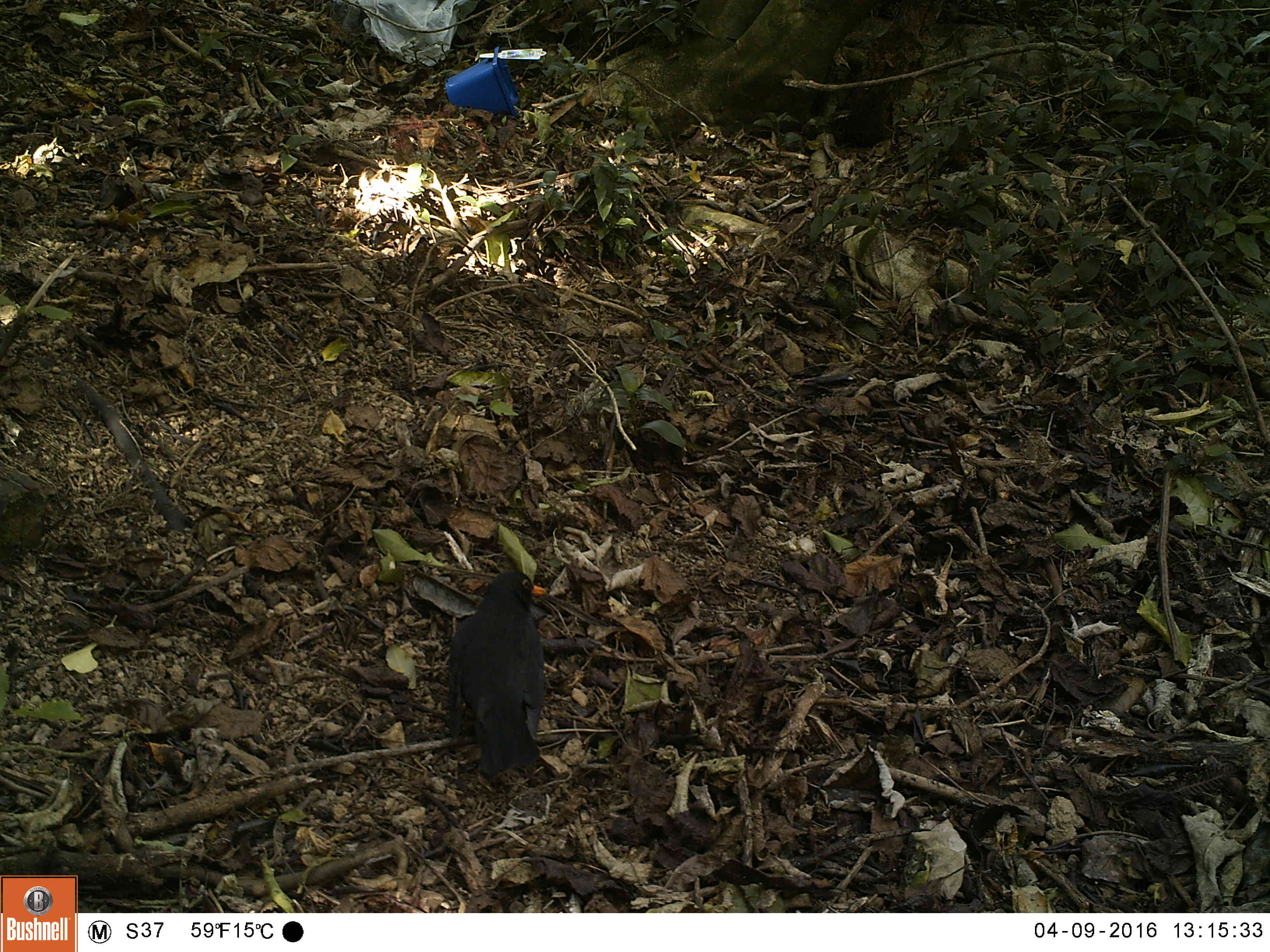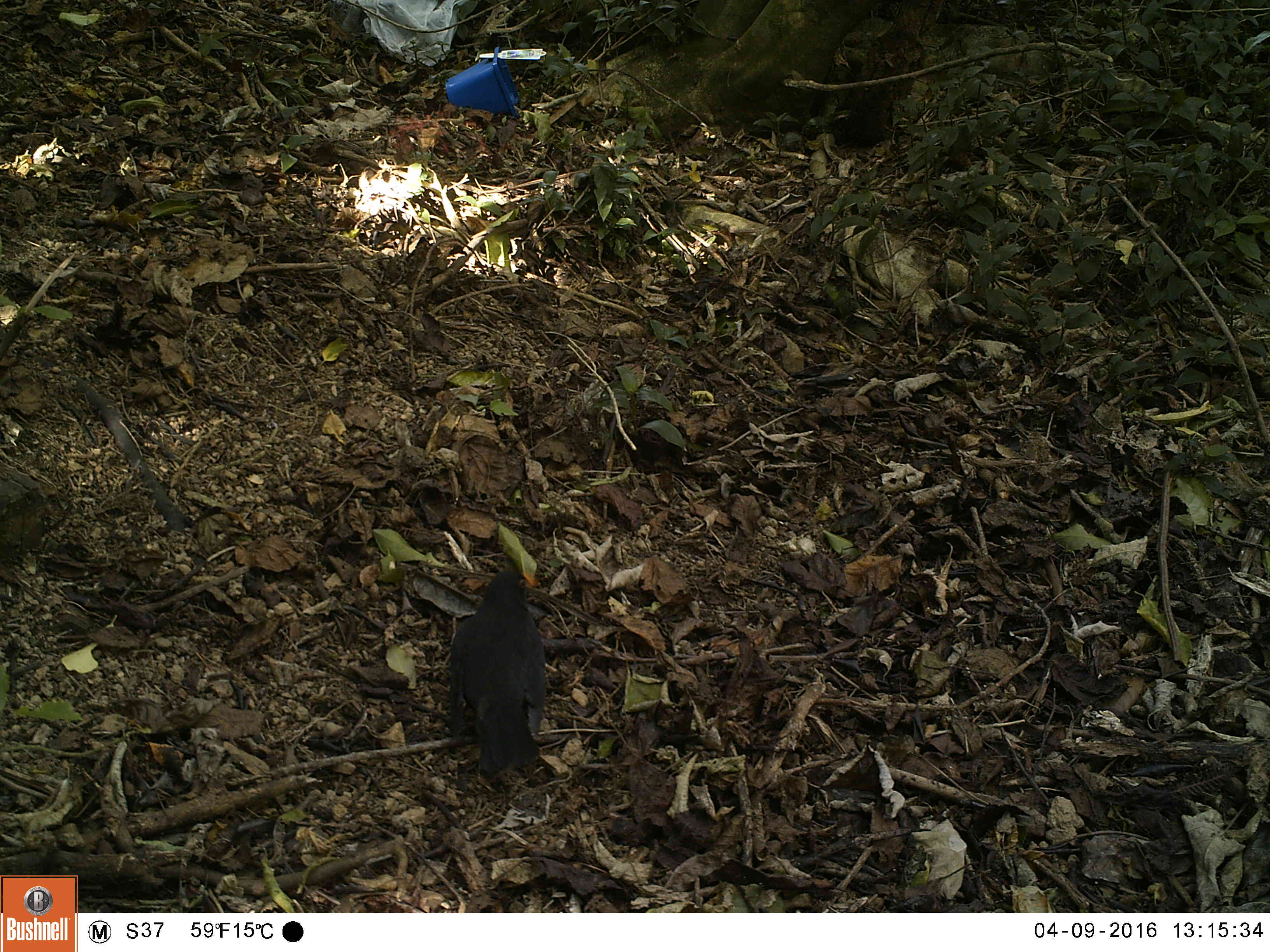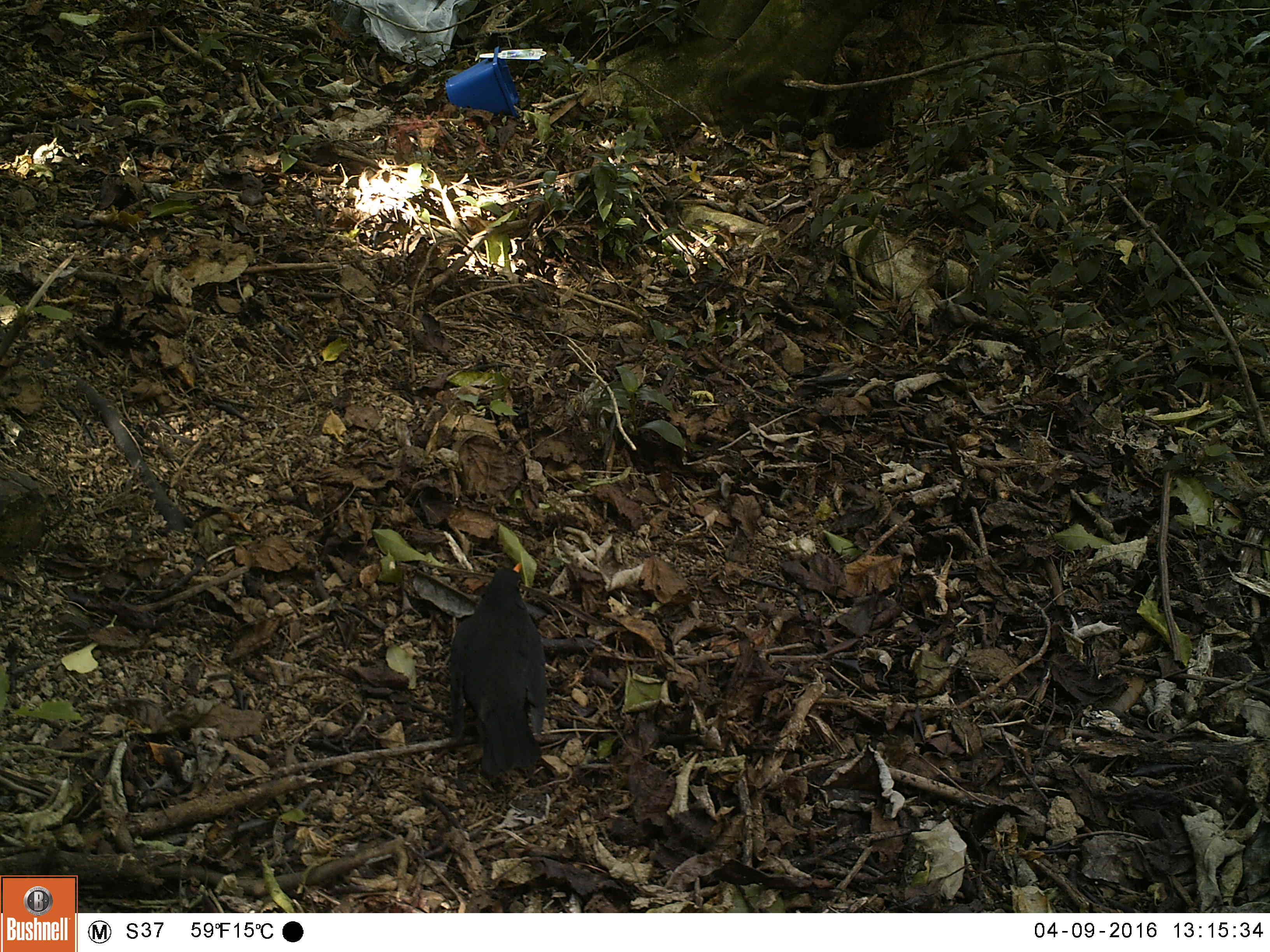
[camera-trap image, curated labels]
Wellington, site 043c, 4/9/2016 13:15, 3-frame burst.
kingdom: Animalia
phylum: Chordata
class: Aves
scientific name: Aves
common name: bird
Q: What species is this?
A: Bird (Aves).